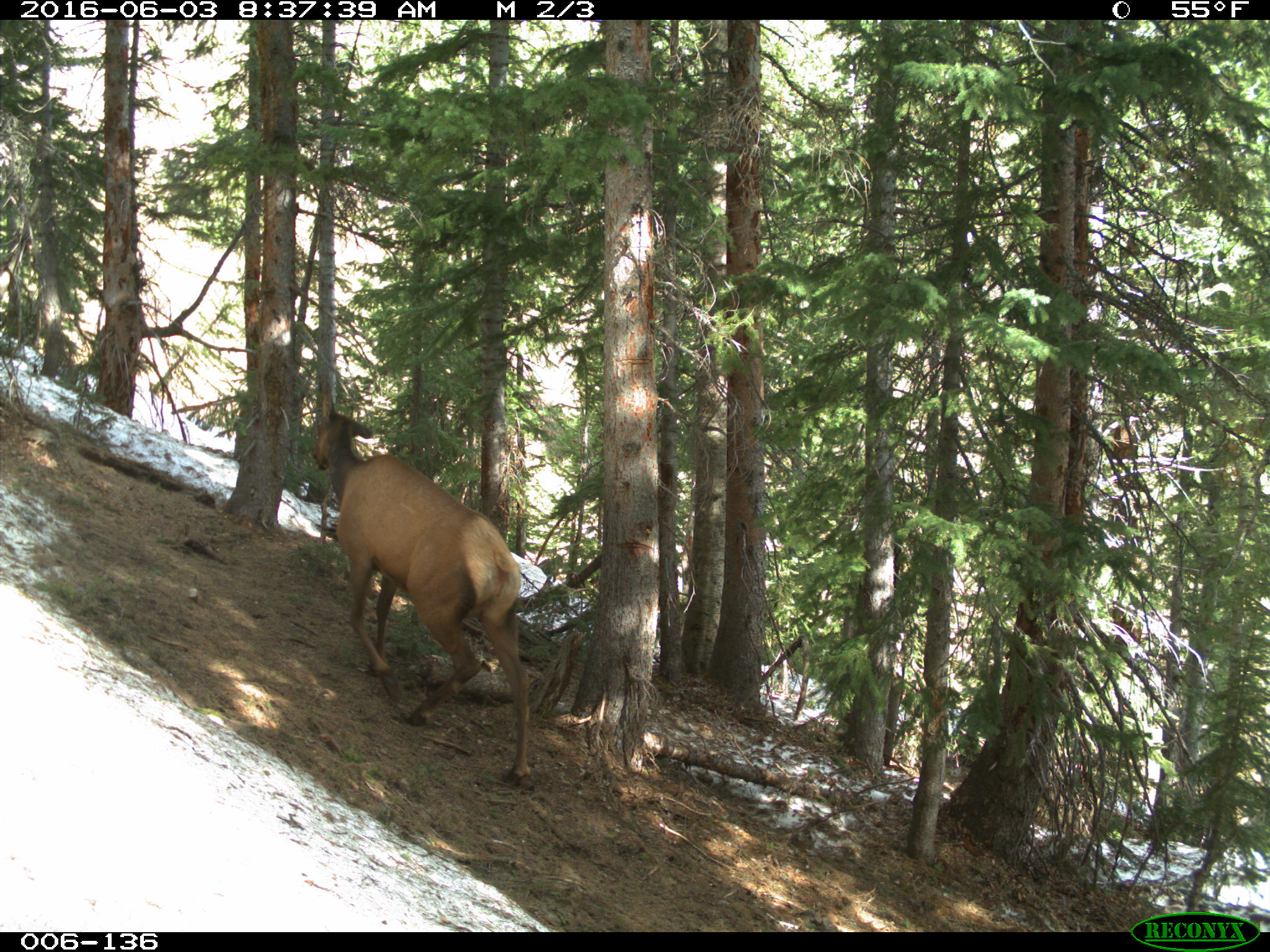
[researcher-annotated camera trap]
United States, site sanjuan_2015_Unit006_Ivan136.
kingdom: Animalia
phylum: Chordata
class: Mammalia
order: Artiodactyla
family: Cervidae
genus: Cervus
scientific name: Cervus elaphus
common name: red deer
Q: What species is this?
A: Cervus elaphus (red deer).